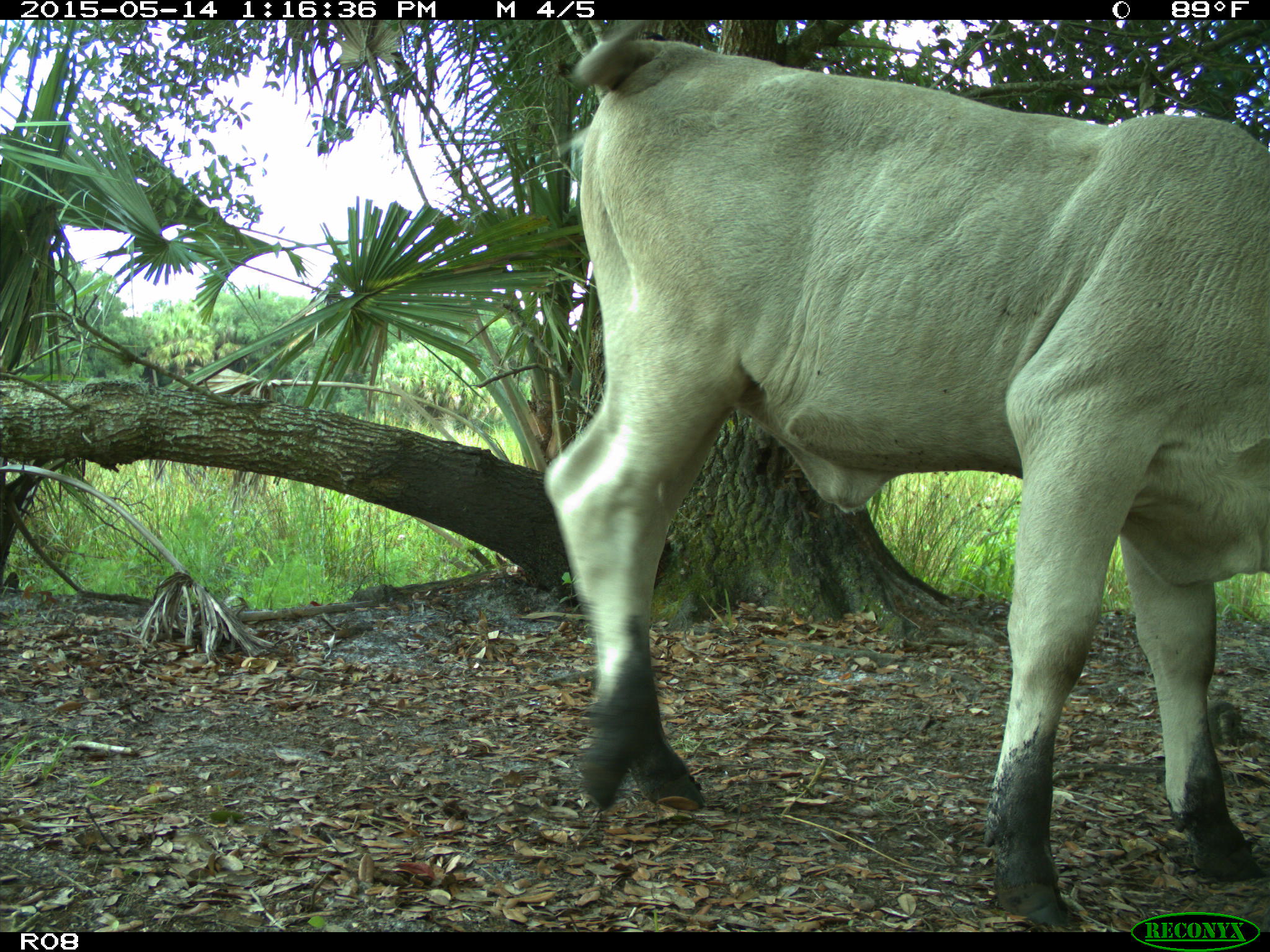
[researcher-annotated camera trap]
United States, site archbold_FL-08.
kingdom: Animalia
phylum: Chordata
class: Mammalia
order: Artiodactyla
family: Bovidae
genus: Bos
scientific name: Bos taurus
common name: domestic cow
Bos taurus (domestic cow).